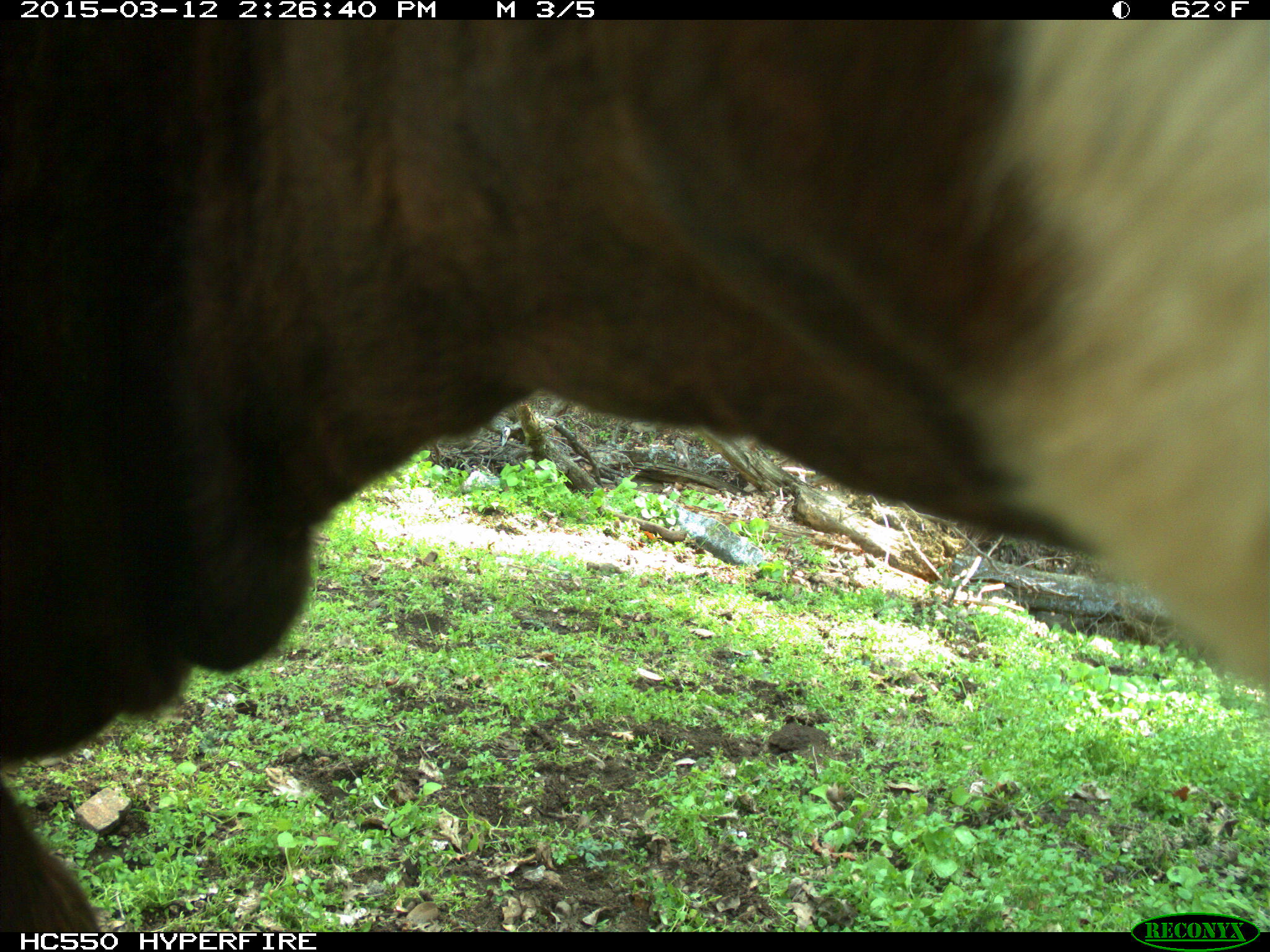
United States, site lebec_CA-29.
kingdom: Animalia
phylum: Chordata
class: Mammalia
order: Artiodactyla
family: Bovidae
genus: Bos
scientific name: Bos taurus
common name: domestic cow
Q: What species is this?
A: Bos taurus (domestic cow).